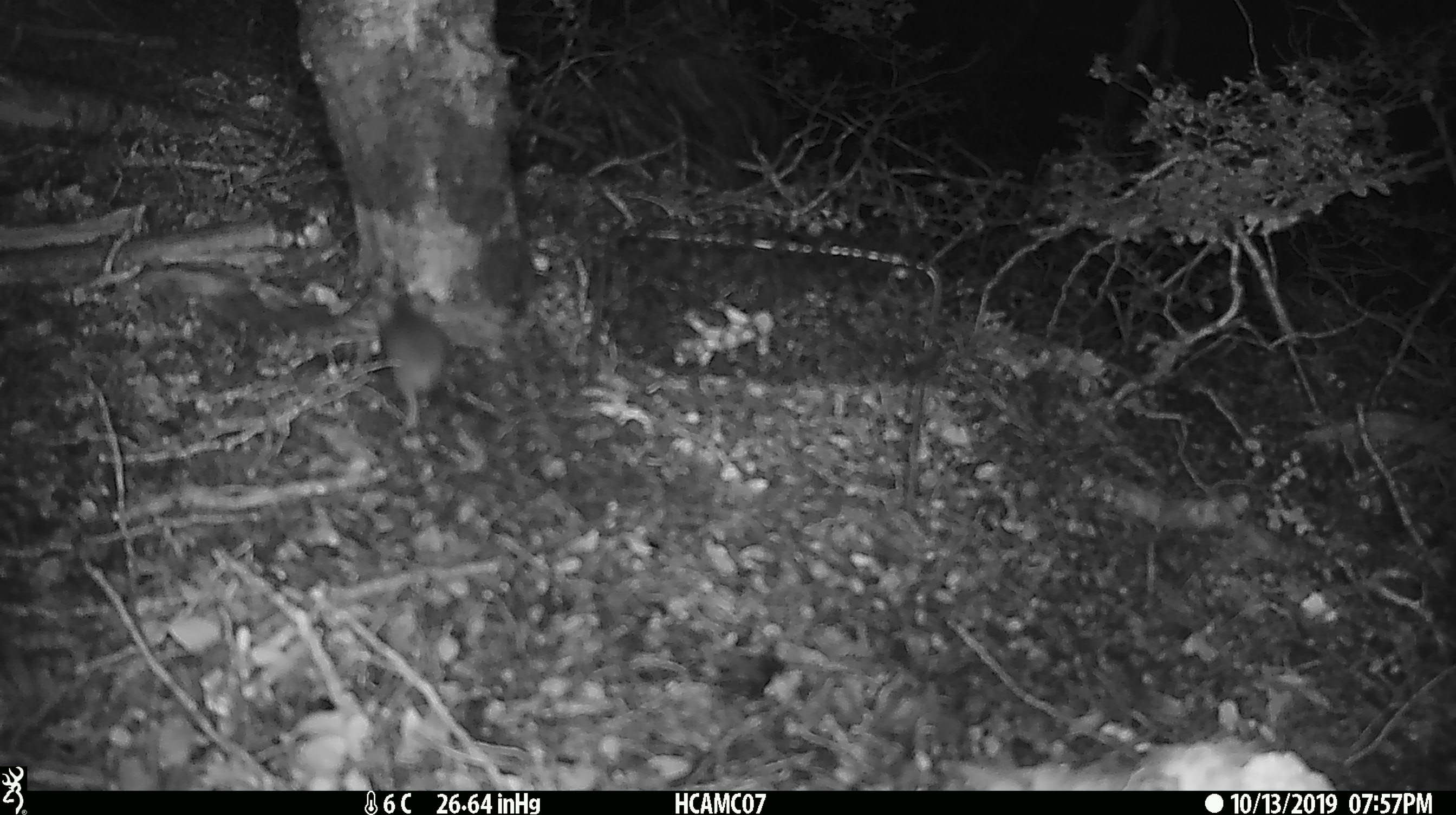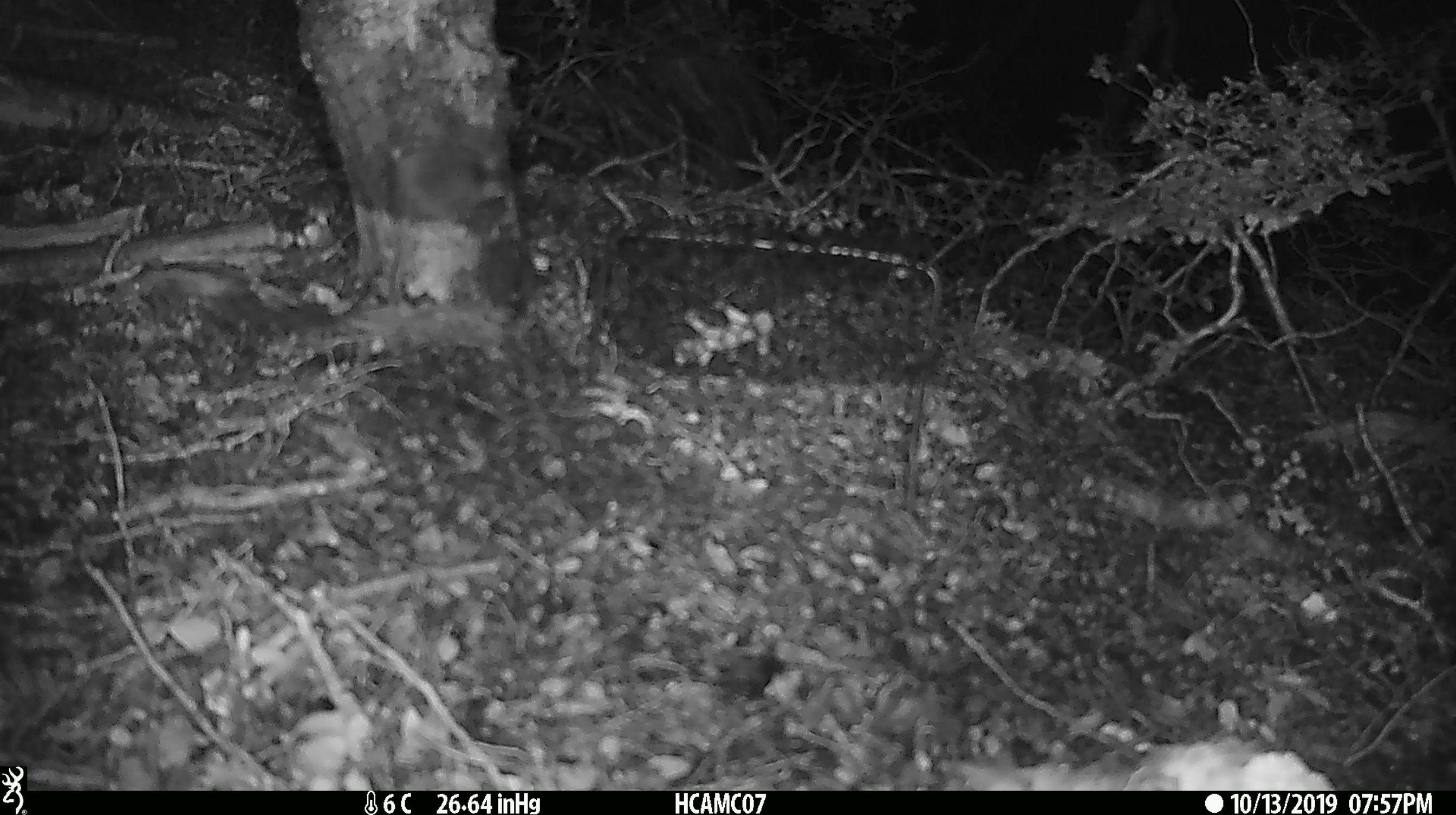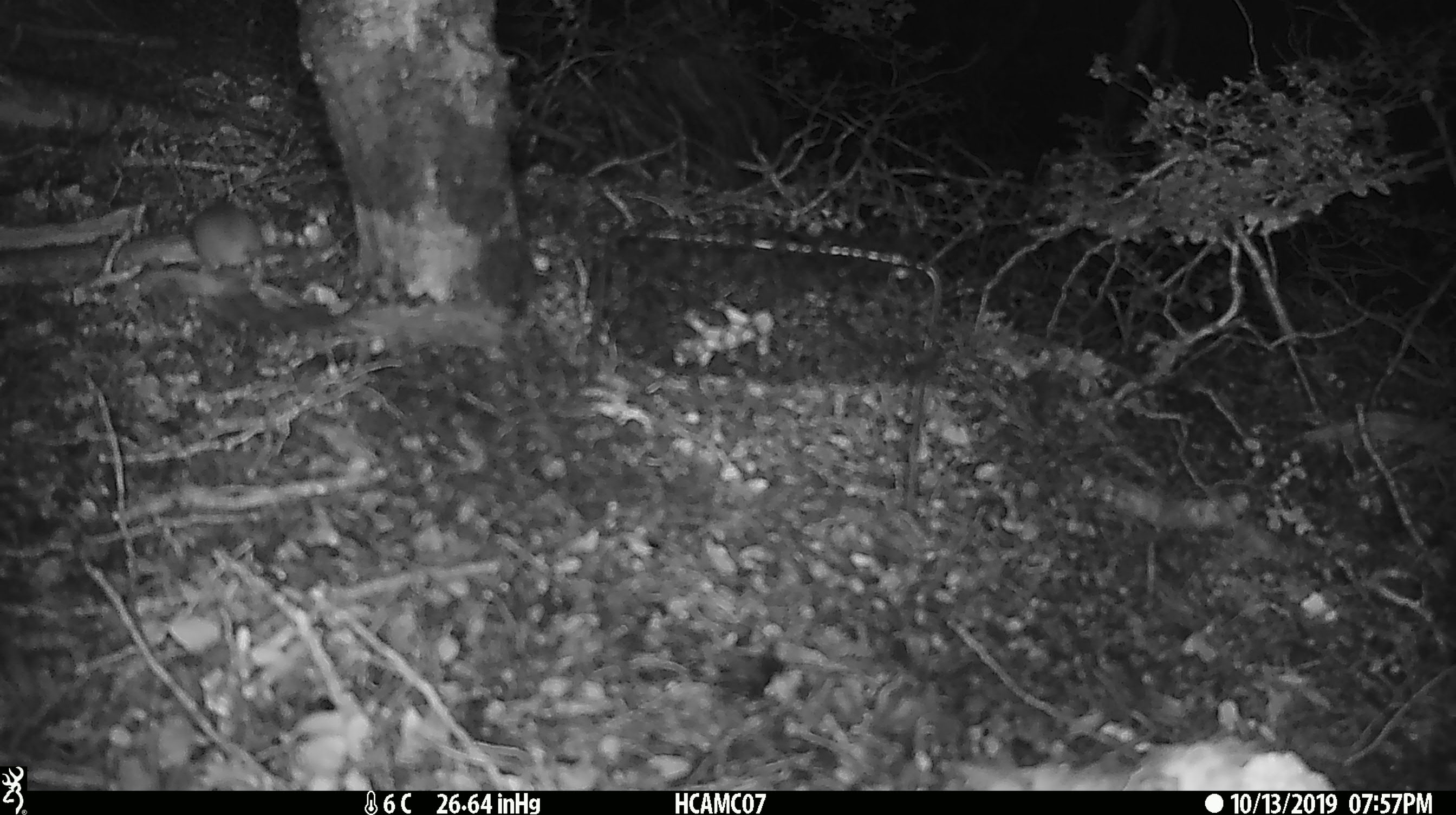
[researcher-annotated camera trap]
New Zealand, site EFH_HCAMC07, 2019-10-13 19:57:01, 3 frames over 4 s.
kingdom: Animalia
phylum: Chordata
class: Mammalia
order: Rodentia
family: Muridae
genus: Mus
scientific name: Mus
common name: mouse